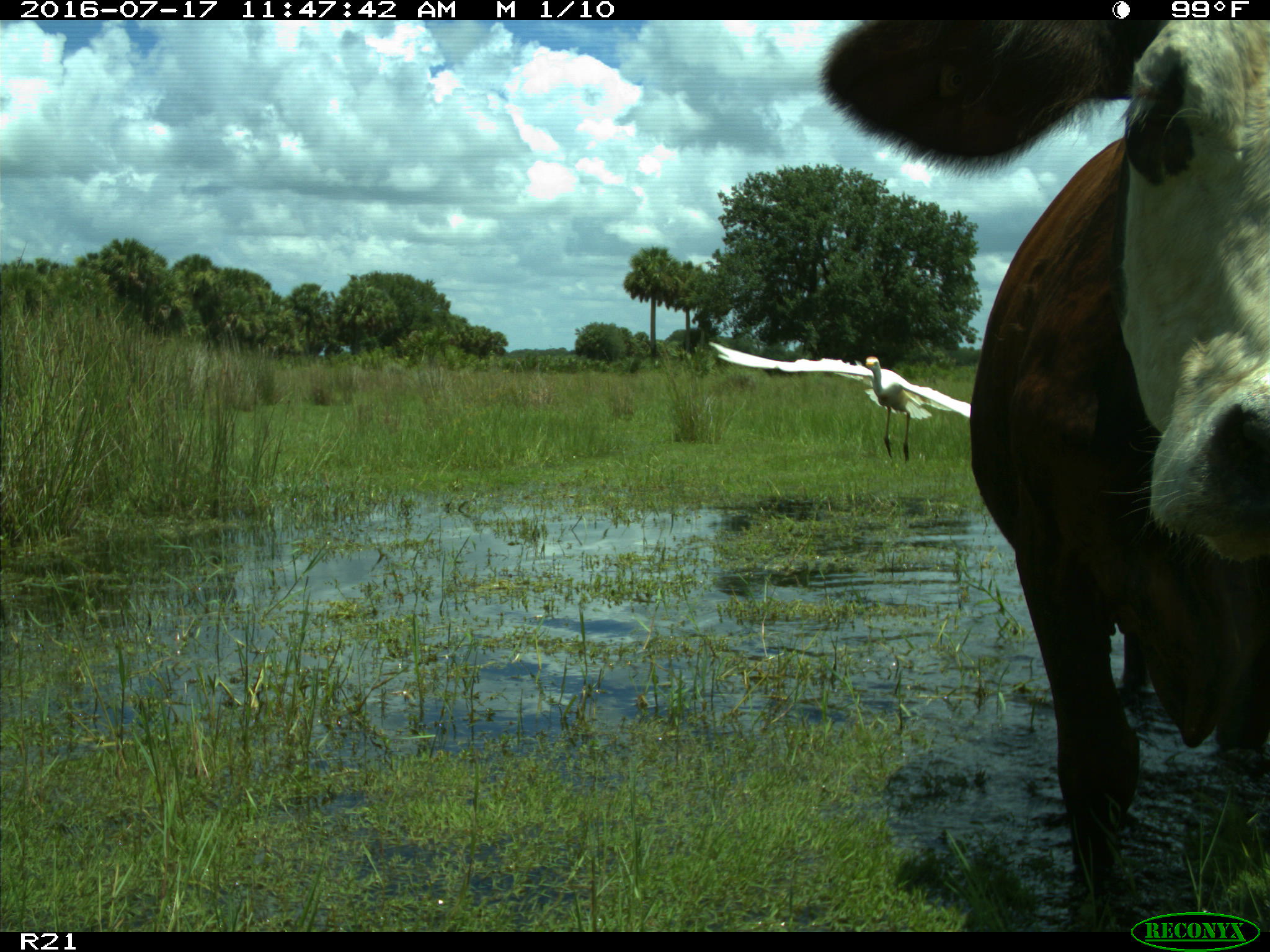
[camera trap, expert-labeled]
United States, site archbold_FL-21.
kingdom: Animalia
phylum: Chordata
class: Mammalia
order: Artiodactyla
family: Bovidae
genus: Bos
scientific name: Bos taurus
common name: domestic cow